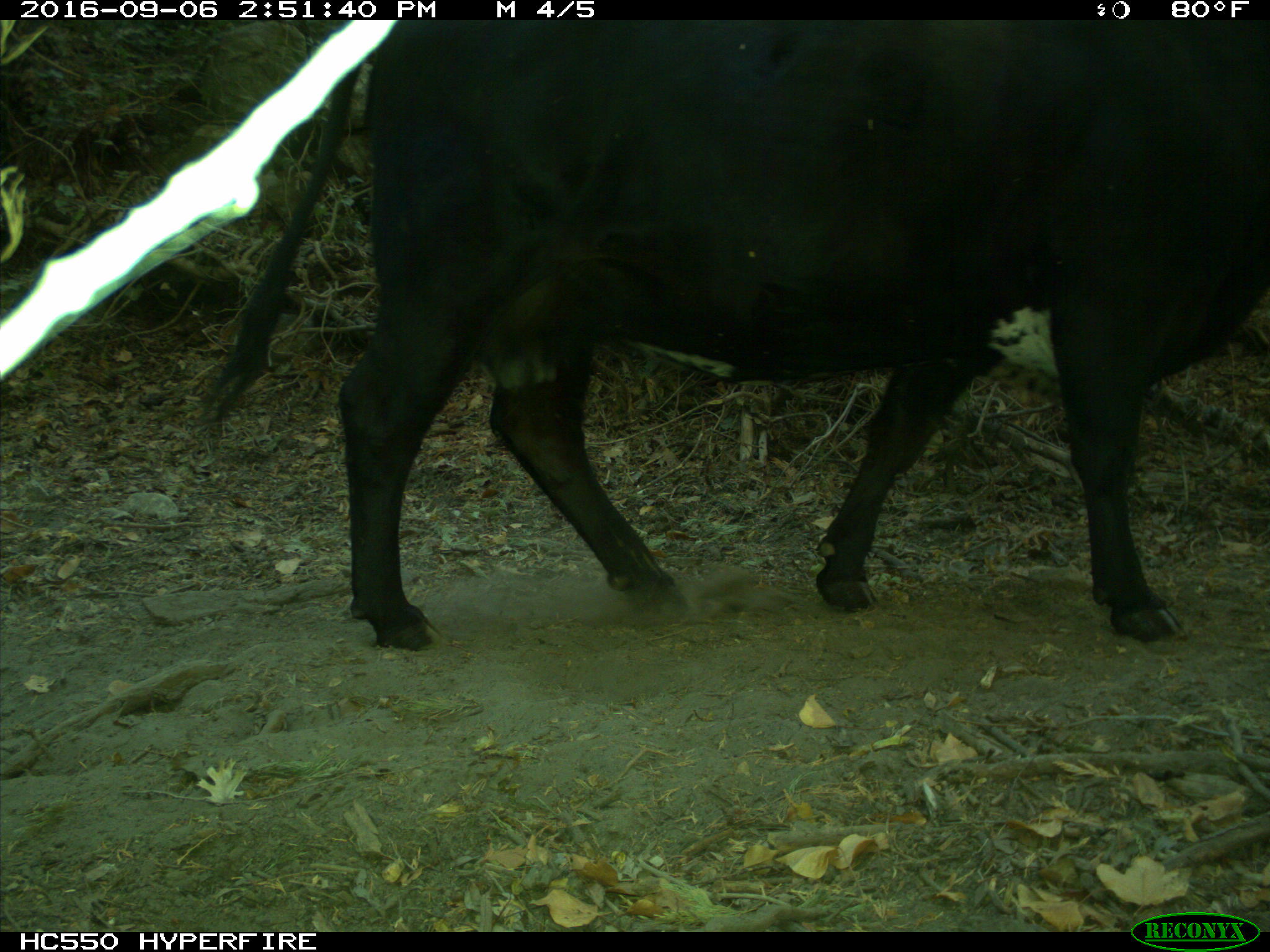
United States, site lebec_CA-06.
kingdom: Animalia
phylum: Chordata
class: Mammalia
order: Artiodactyla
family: Bovidae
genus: Bos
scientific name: Bos taurus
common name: domestic cow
Bos taurus (domestic cow).